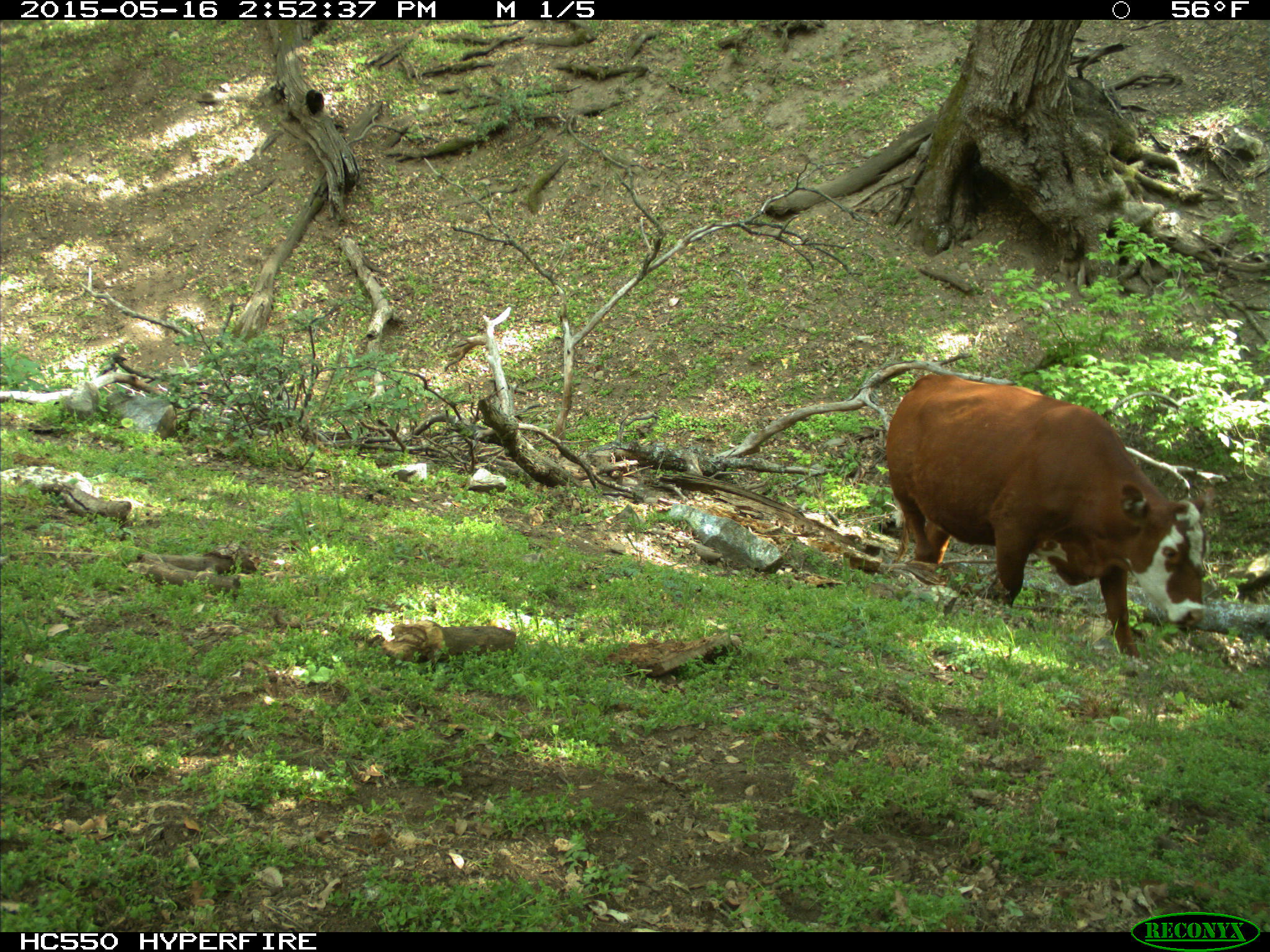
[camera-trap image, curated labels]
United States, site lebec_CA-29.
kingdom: Animalia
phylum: Chordata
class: Mammalia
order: Artiodactyla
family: Bovidae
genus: Bos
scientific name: Bos taurus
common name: domestic cow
Bos taurus (domestic cow).